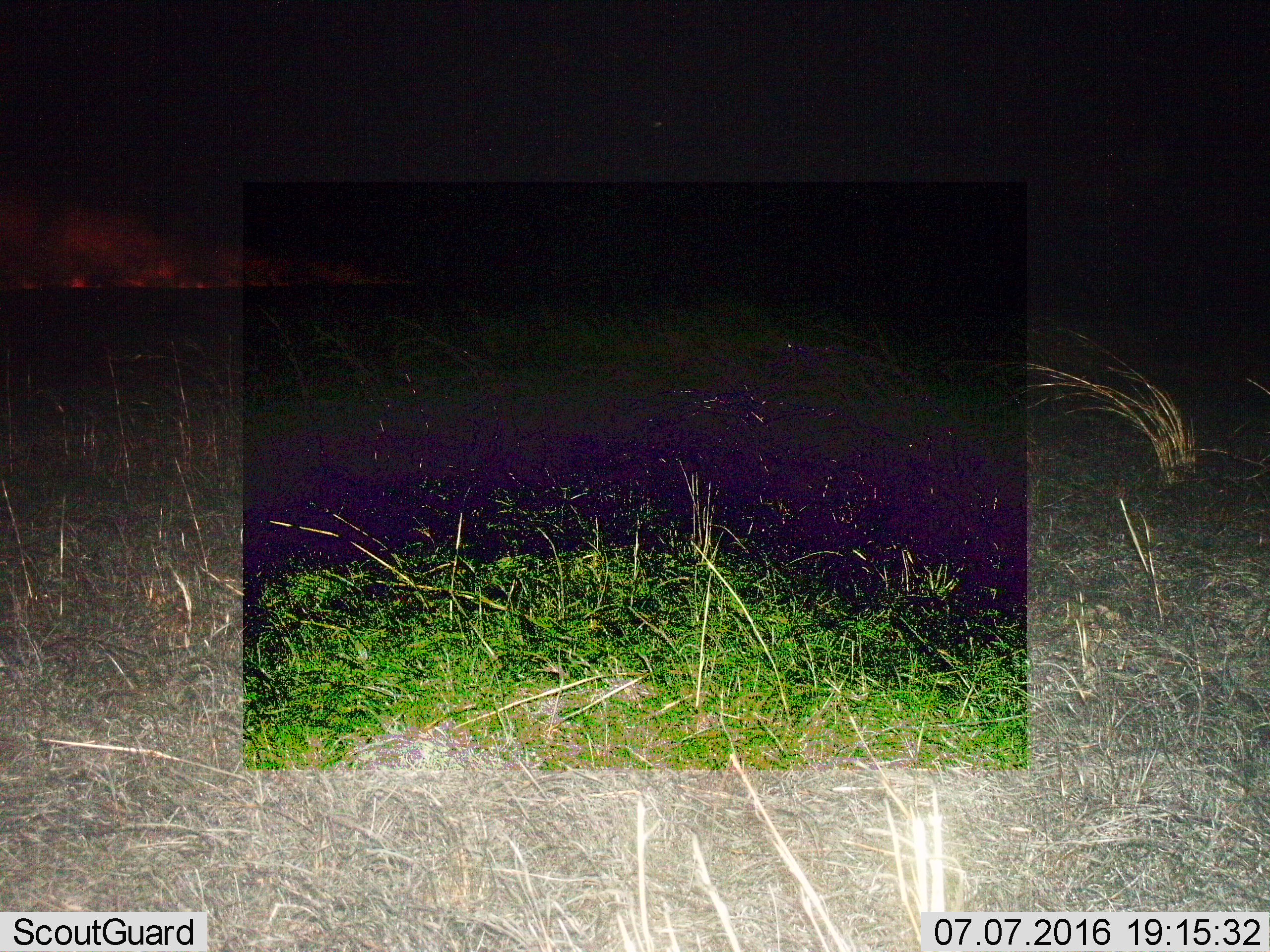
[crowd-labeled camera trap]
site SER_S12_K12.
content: unidentified animal